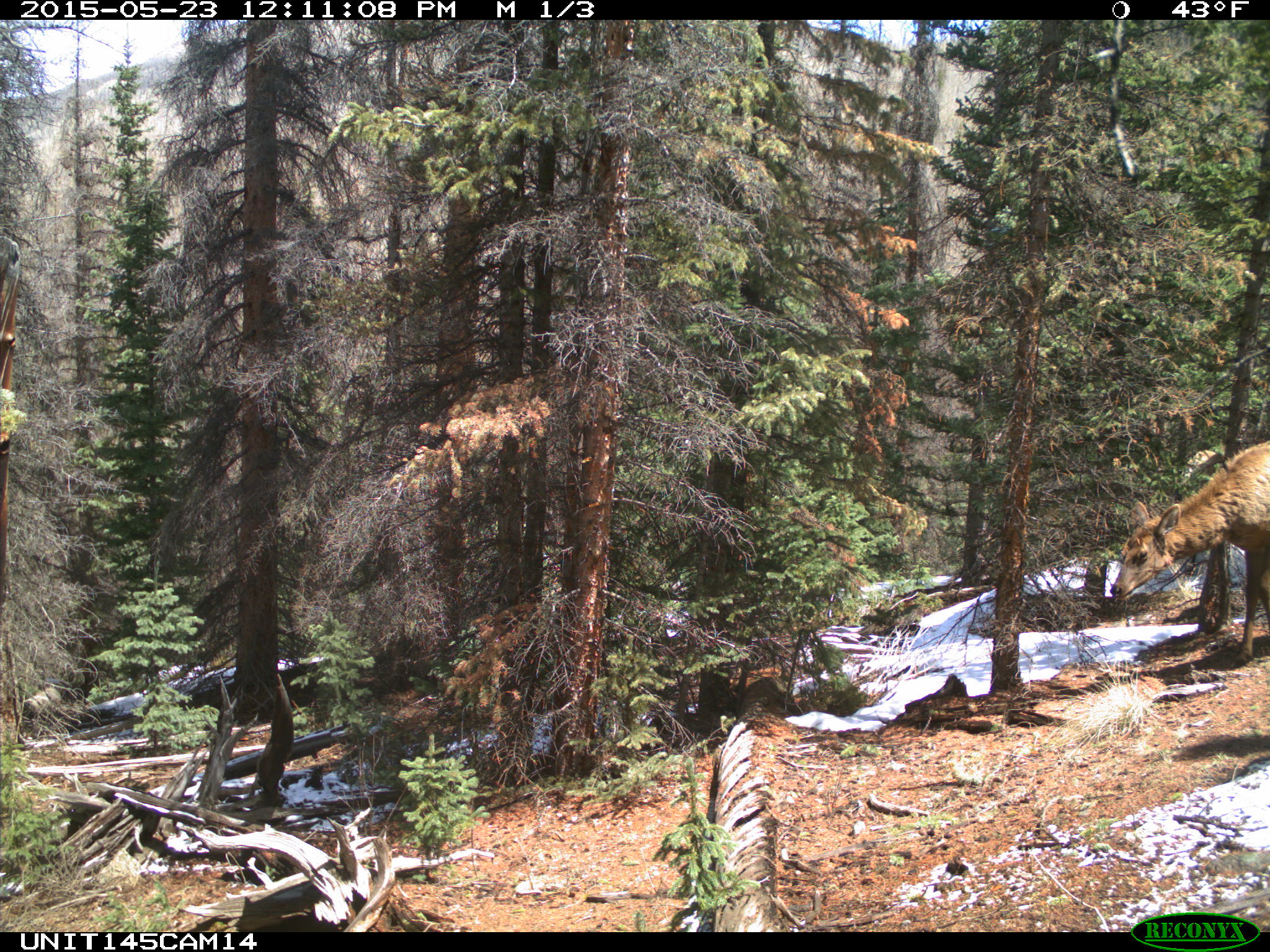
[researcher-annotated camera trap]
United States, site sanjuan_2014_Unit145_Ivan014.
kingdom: Animalia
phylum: Chordata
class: Mammalia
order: Artiodactyla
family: Cervidae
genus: Cervus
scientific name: Cervus elaphus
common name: red deer